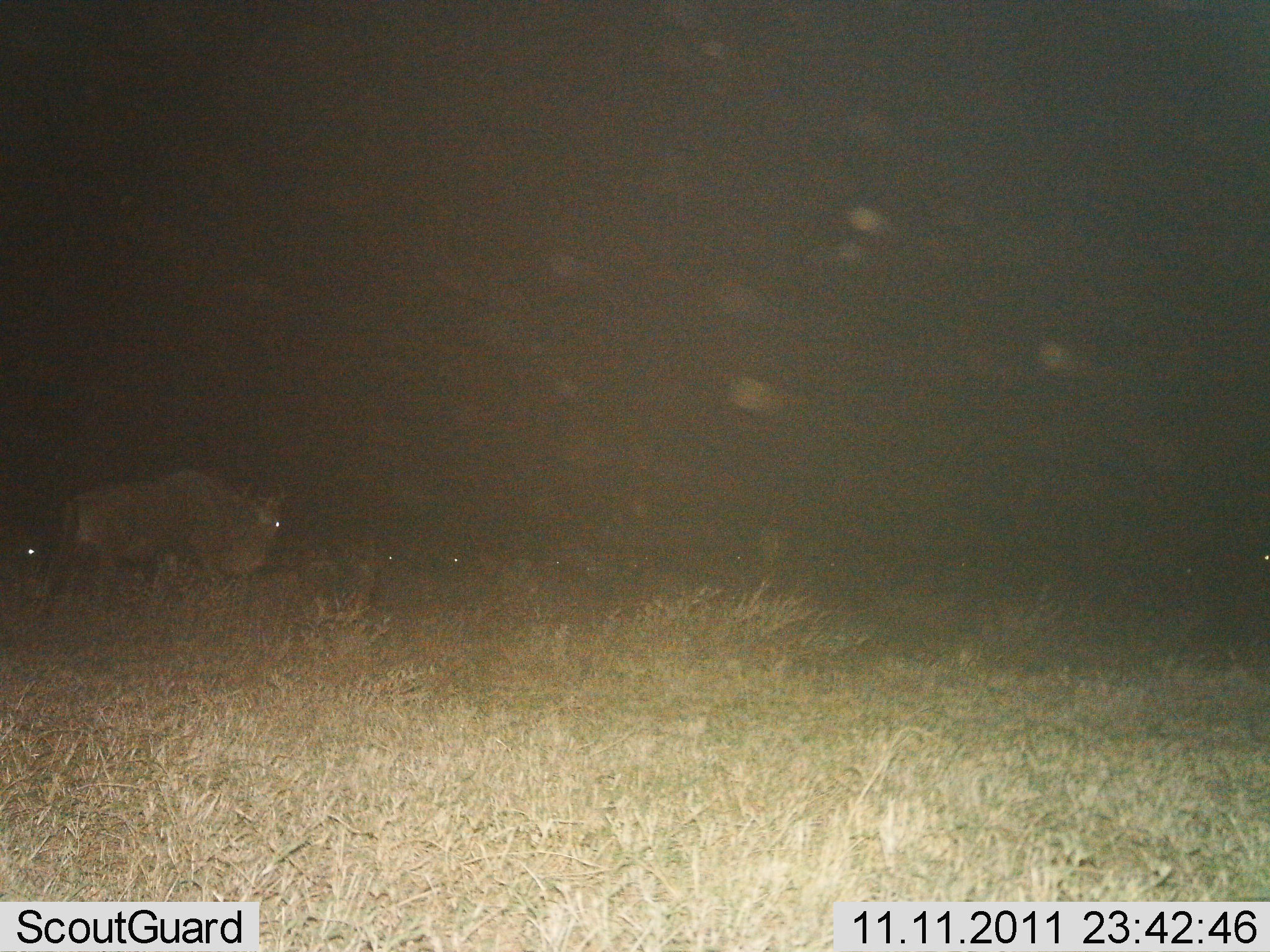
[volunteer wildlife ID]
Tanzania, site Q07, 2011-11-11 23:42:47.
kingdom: Animalia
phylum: Chordata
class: Mammalia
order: Artiodactyla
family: Bovidae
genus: Connochaetes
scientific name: Connochaetes taurinus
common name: blue wildebeest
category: wildebeest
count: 4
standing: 42%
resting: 8%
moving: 42%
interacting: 0%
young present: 0%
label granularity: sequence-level